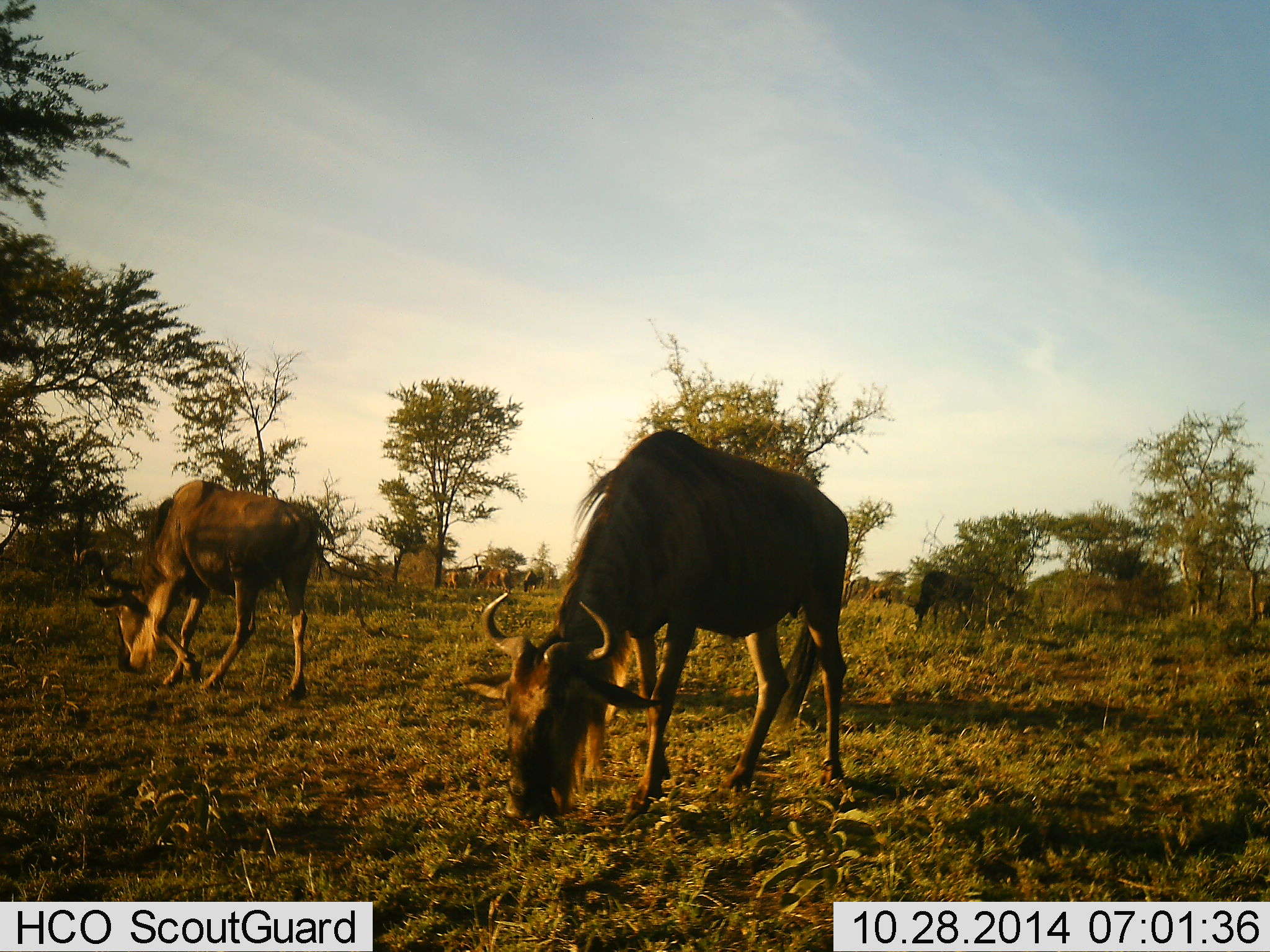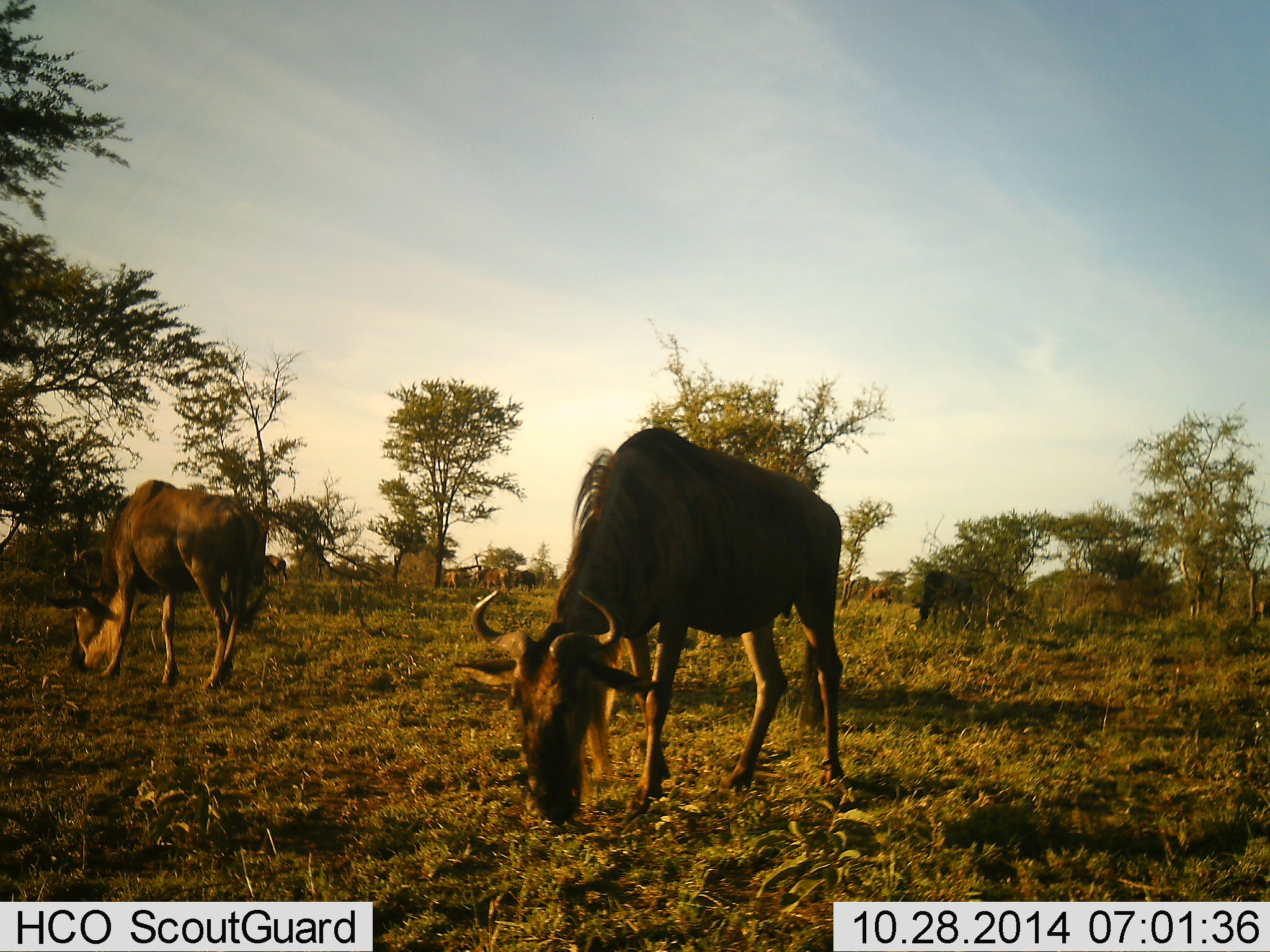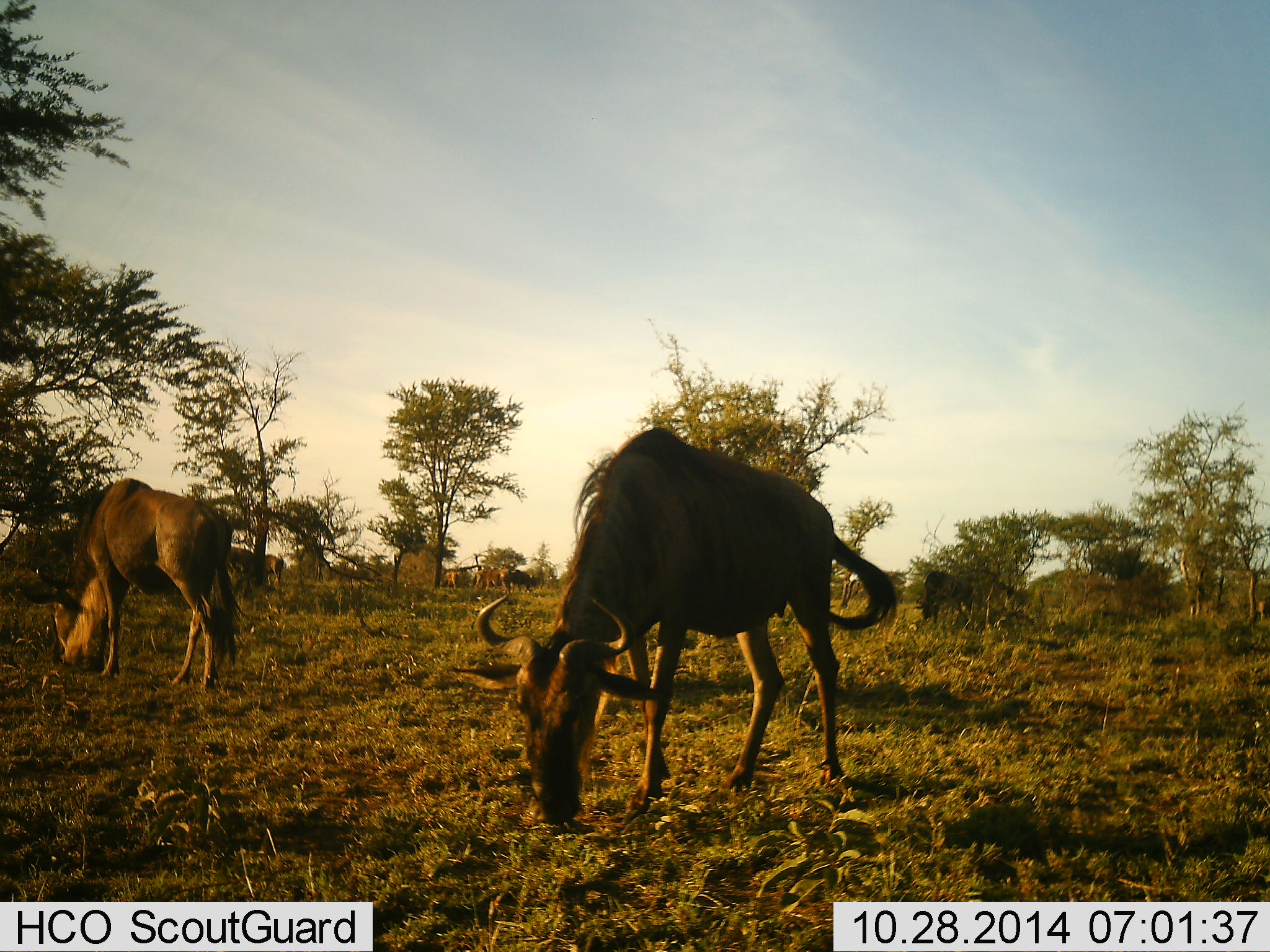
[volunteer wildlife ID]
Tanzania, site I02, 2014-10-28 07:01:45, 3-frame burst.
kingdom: Animalia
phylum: Chordata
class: Mammalia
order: Artiodactyla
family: Bovidae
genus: Connochaetes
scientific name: Connochaetes taurinus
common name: blue wildebeest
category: wildebeest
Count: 5.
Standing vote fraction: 10%.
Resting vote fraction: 0%.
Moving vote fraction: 10%.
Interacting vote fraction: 0%.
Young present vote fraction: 0%.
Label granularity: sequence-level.